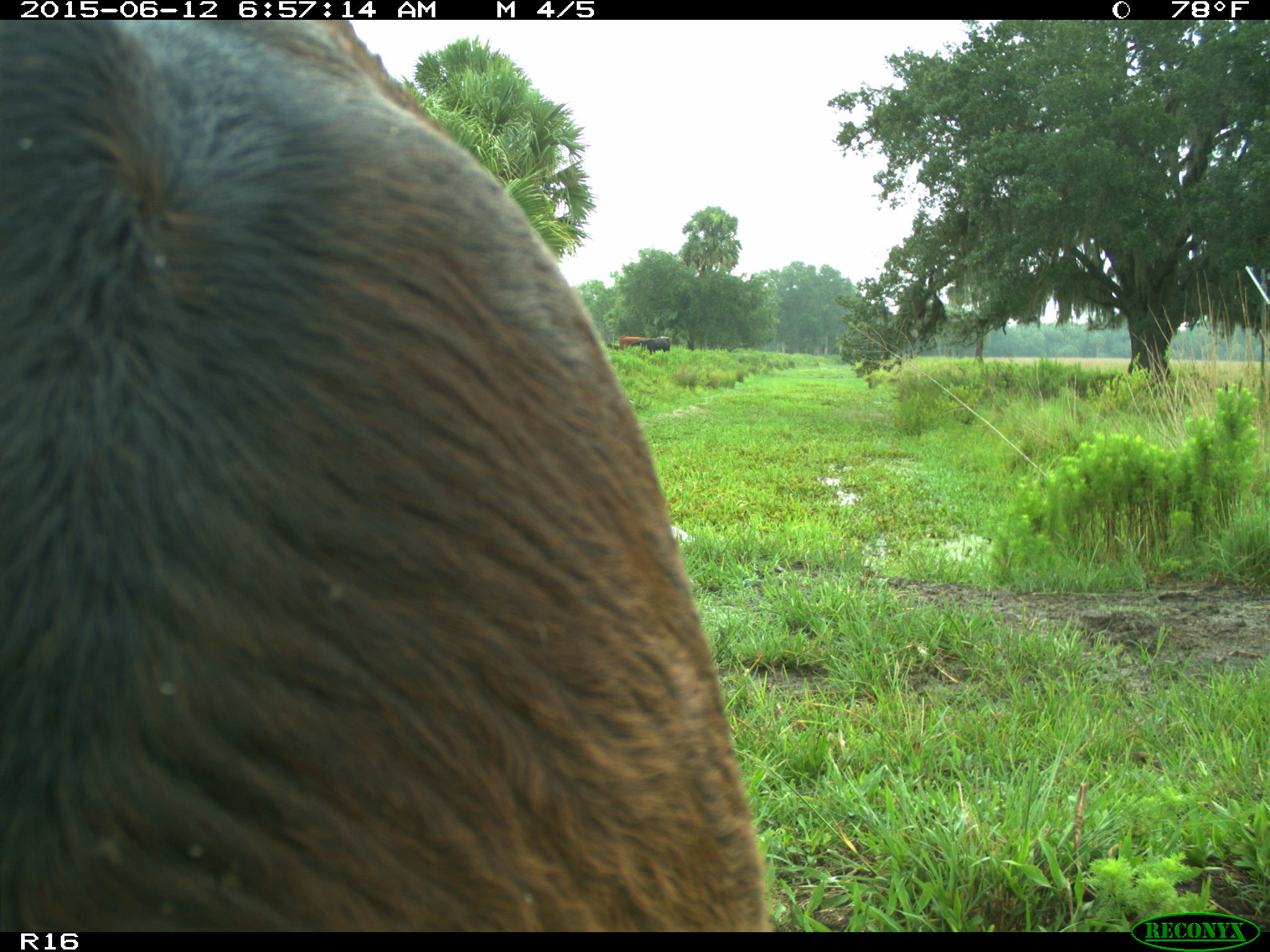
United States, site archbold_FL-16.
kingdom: Animalia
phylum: Chordata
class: Mammalia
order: Artiodactyla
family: Bovidae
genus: Bos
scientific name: Bos taurus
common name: domestic cow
Bos taurus (domestic cow).